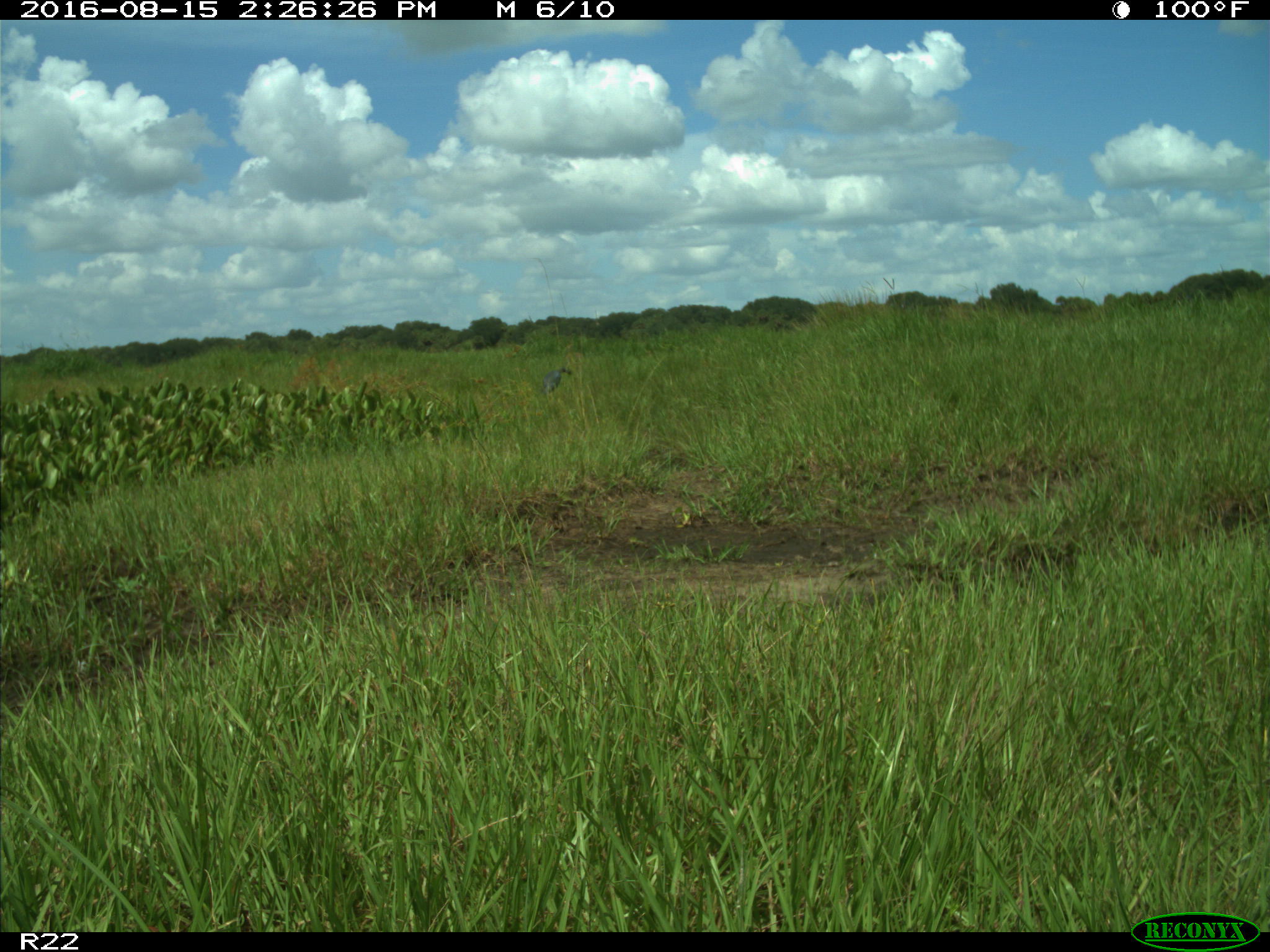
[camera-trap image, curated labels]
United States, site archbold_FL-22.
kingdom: Animalia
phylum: Chordata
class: Aves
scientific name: Aves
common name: birds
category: unidentified bird